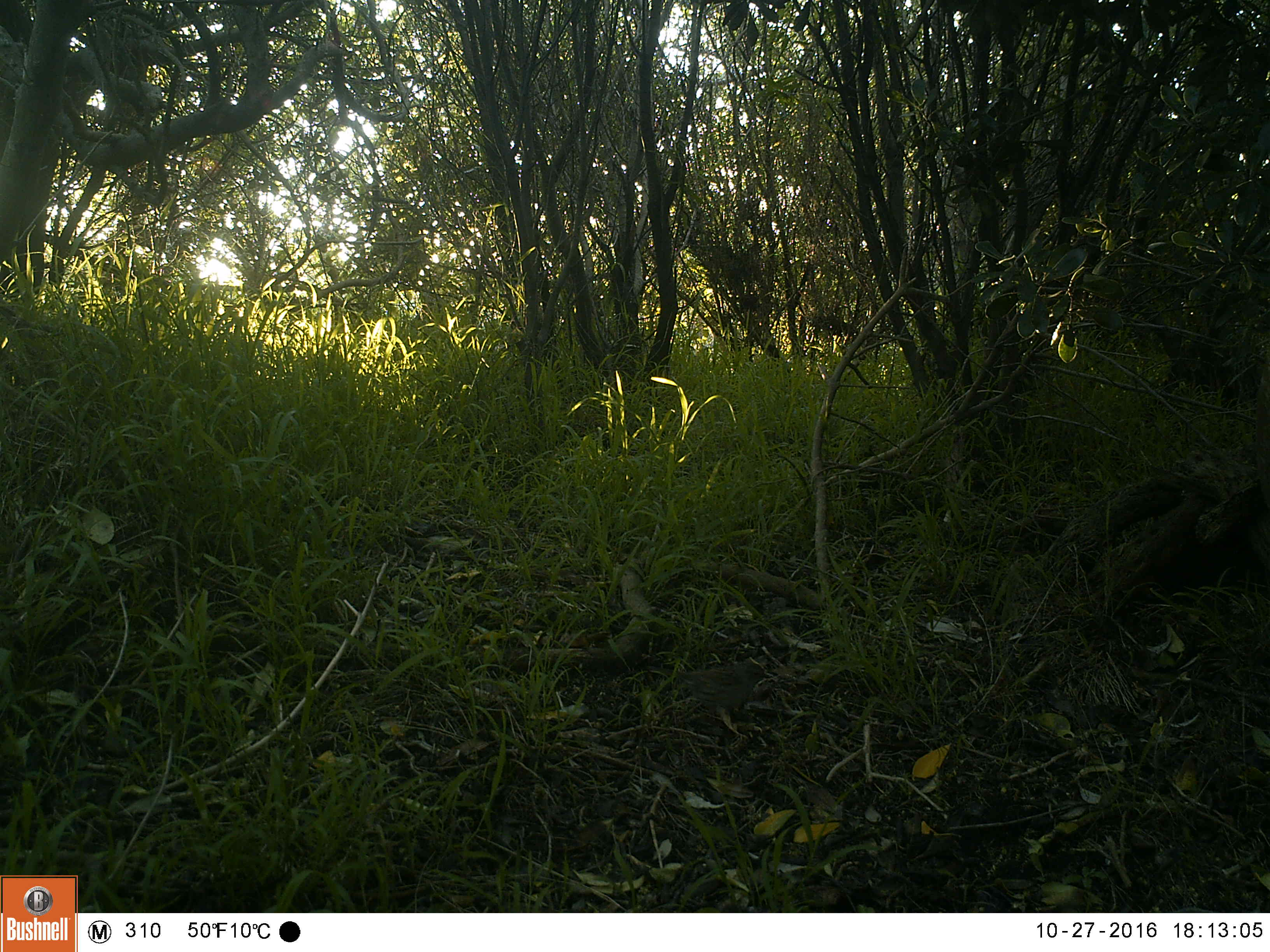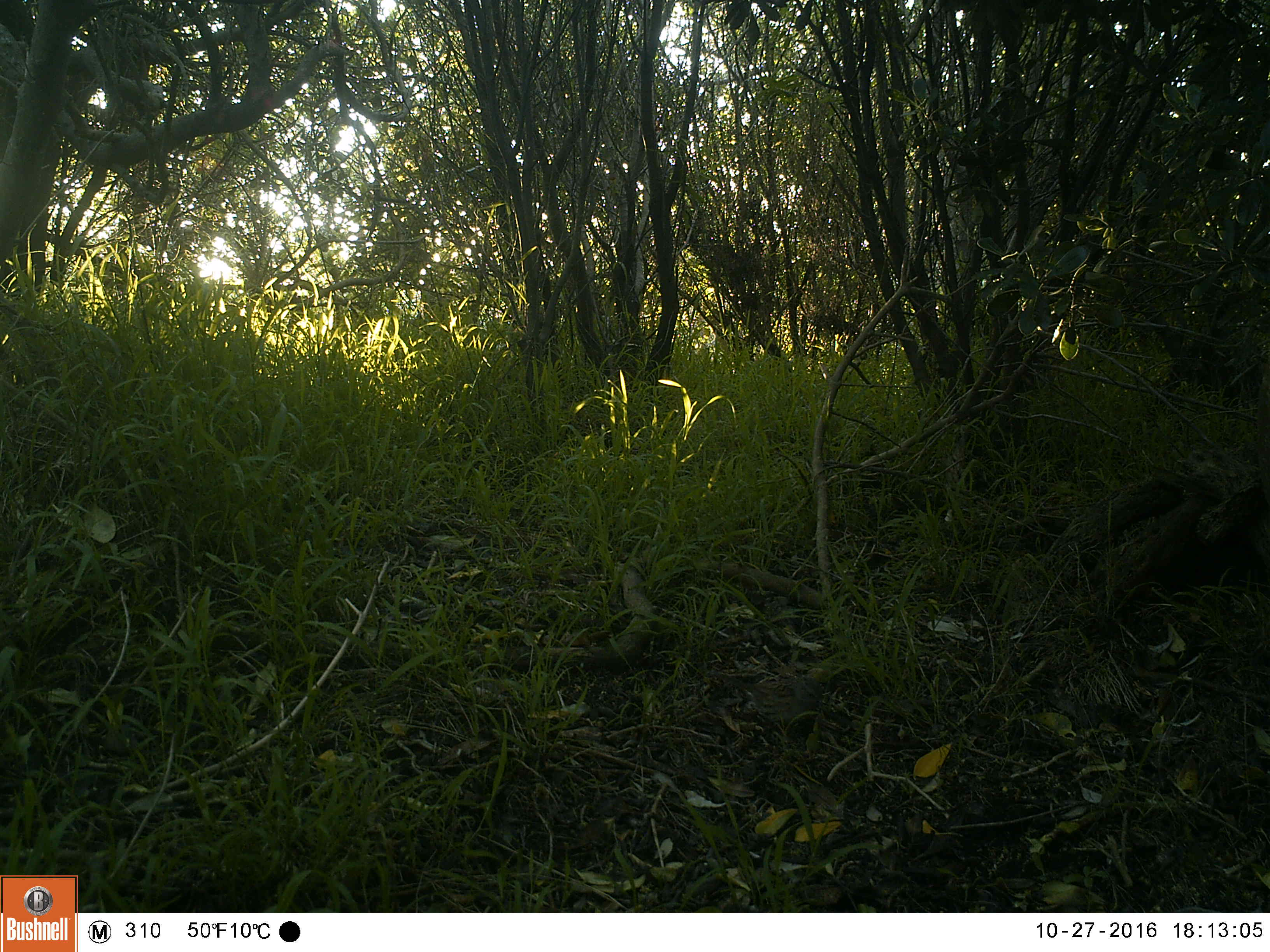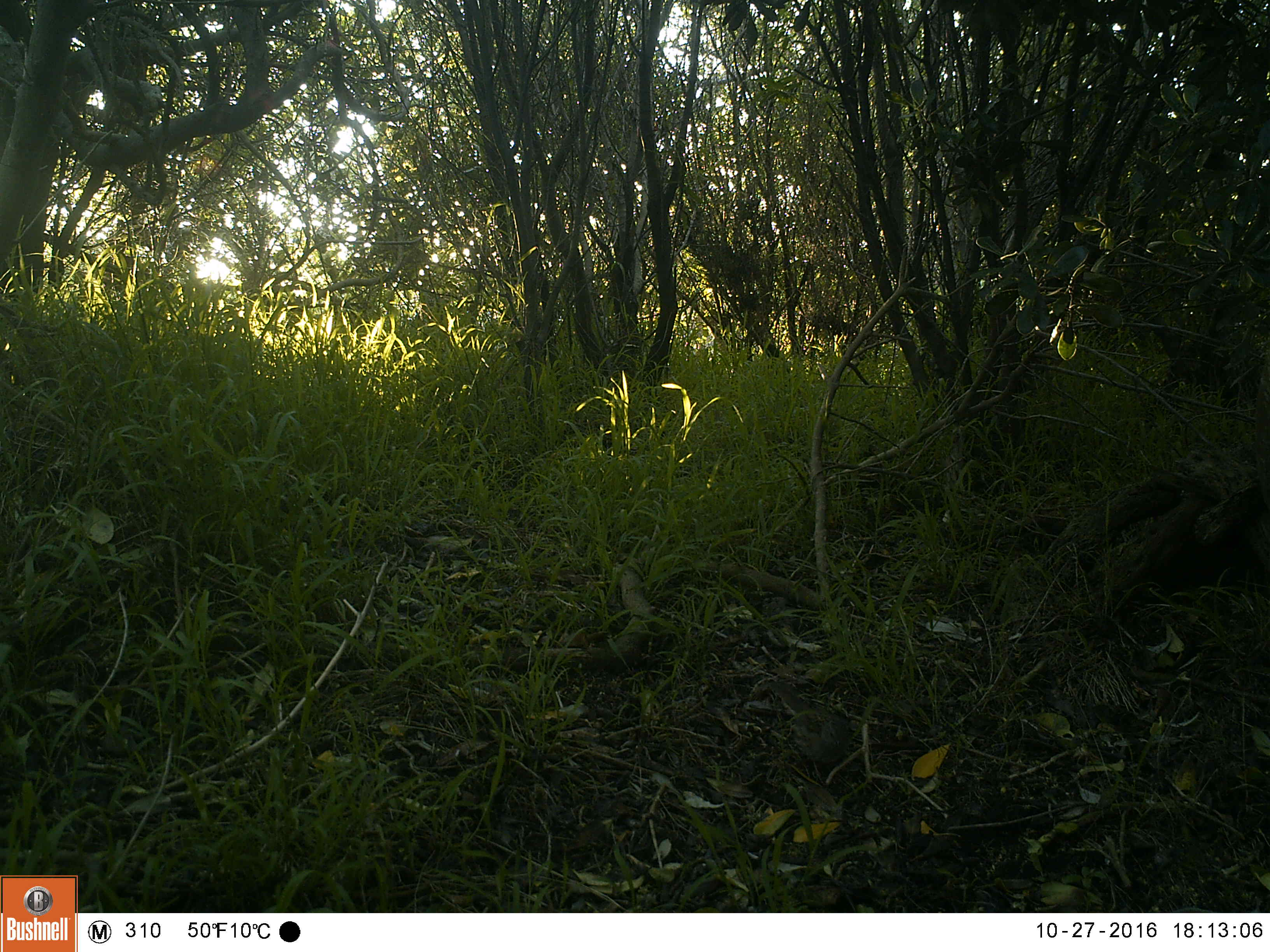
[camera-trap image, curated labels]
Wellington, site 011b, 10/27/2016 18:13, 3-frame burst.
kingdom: Animalia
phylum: Chordata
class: Aves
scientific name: Aves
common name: bird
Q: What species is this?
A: Bird (Aves).